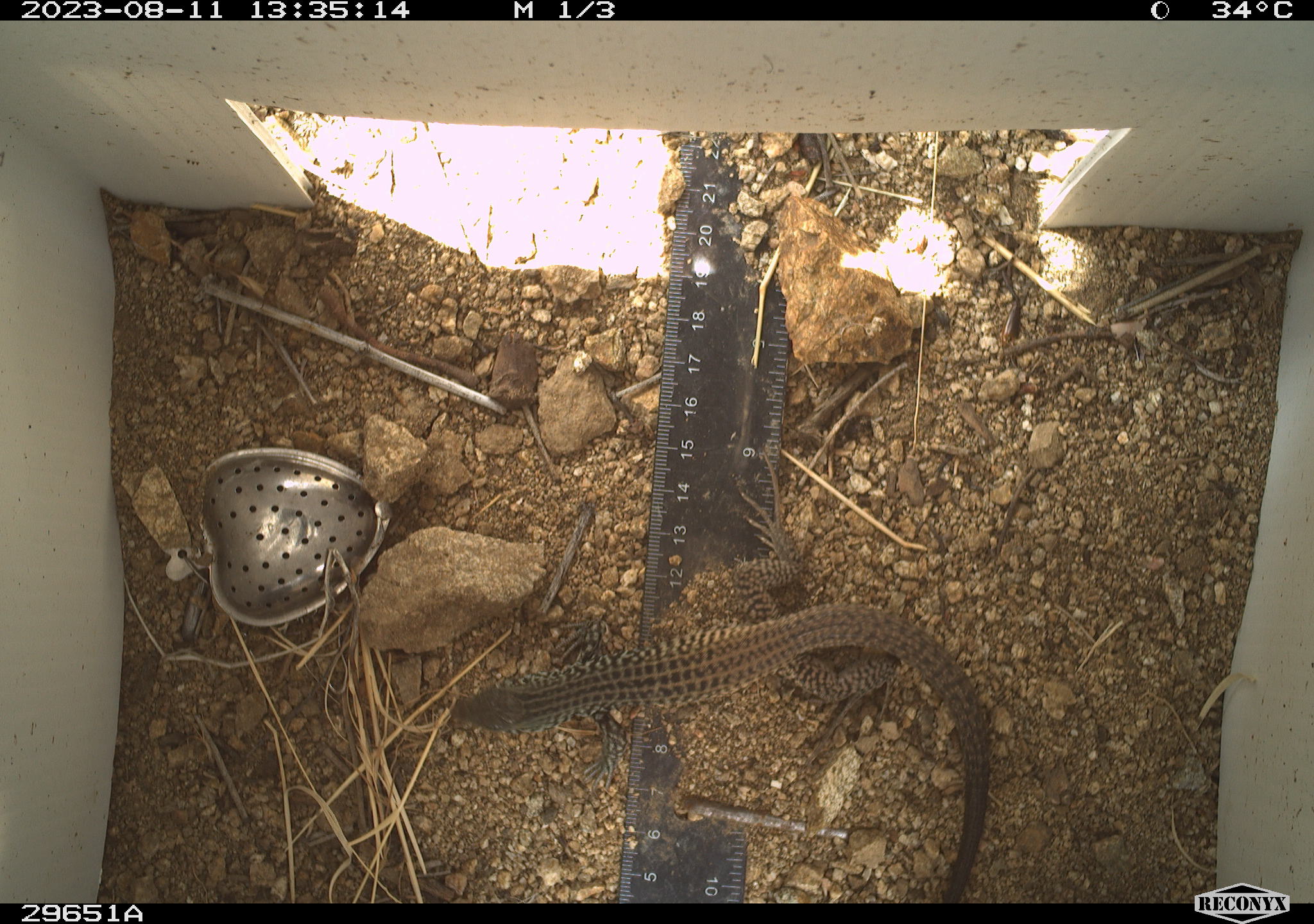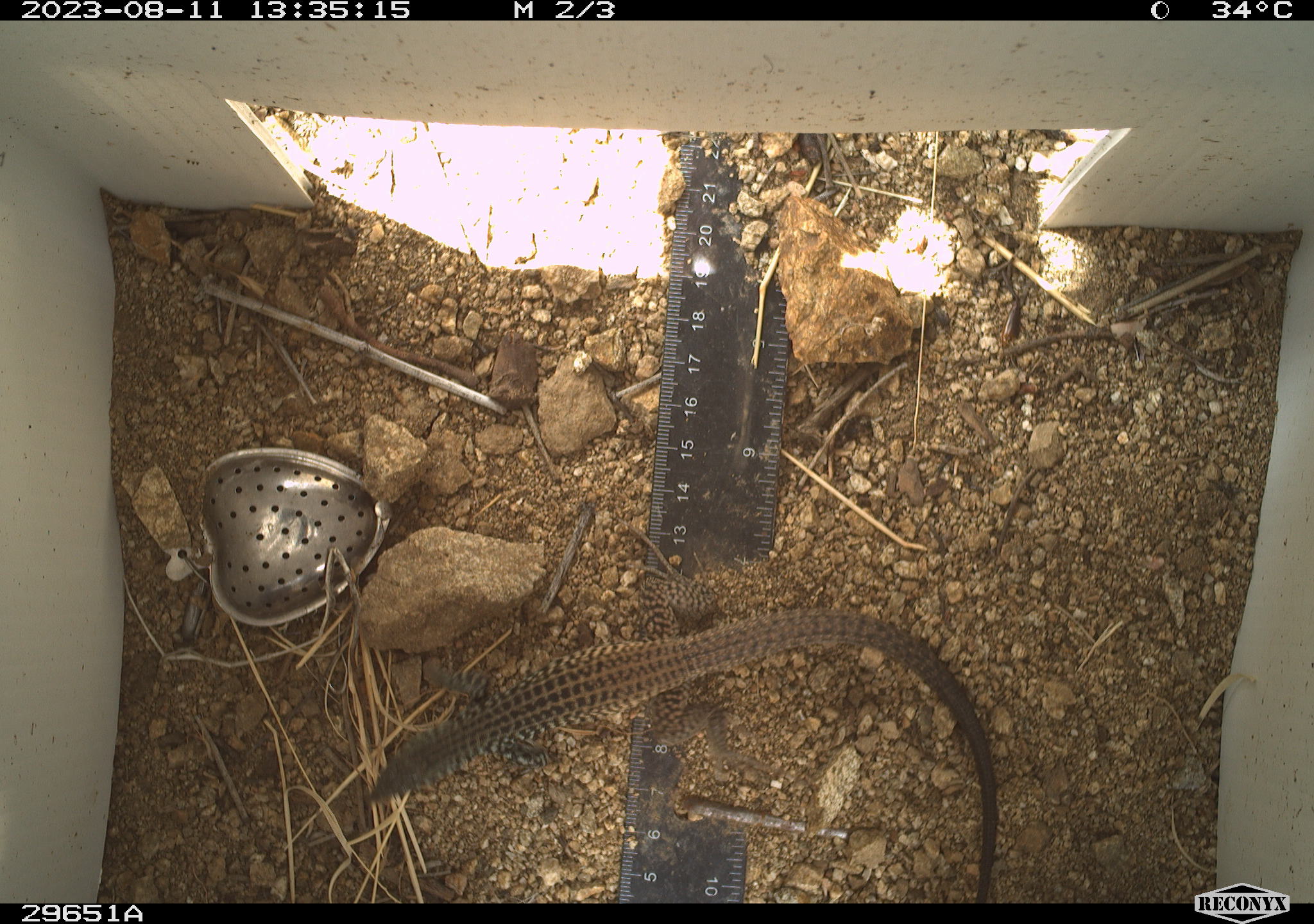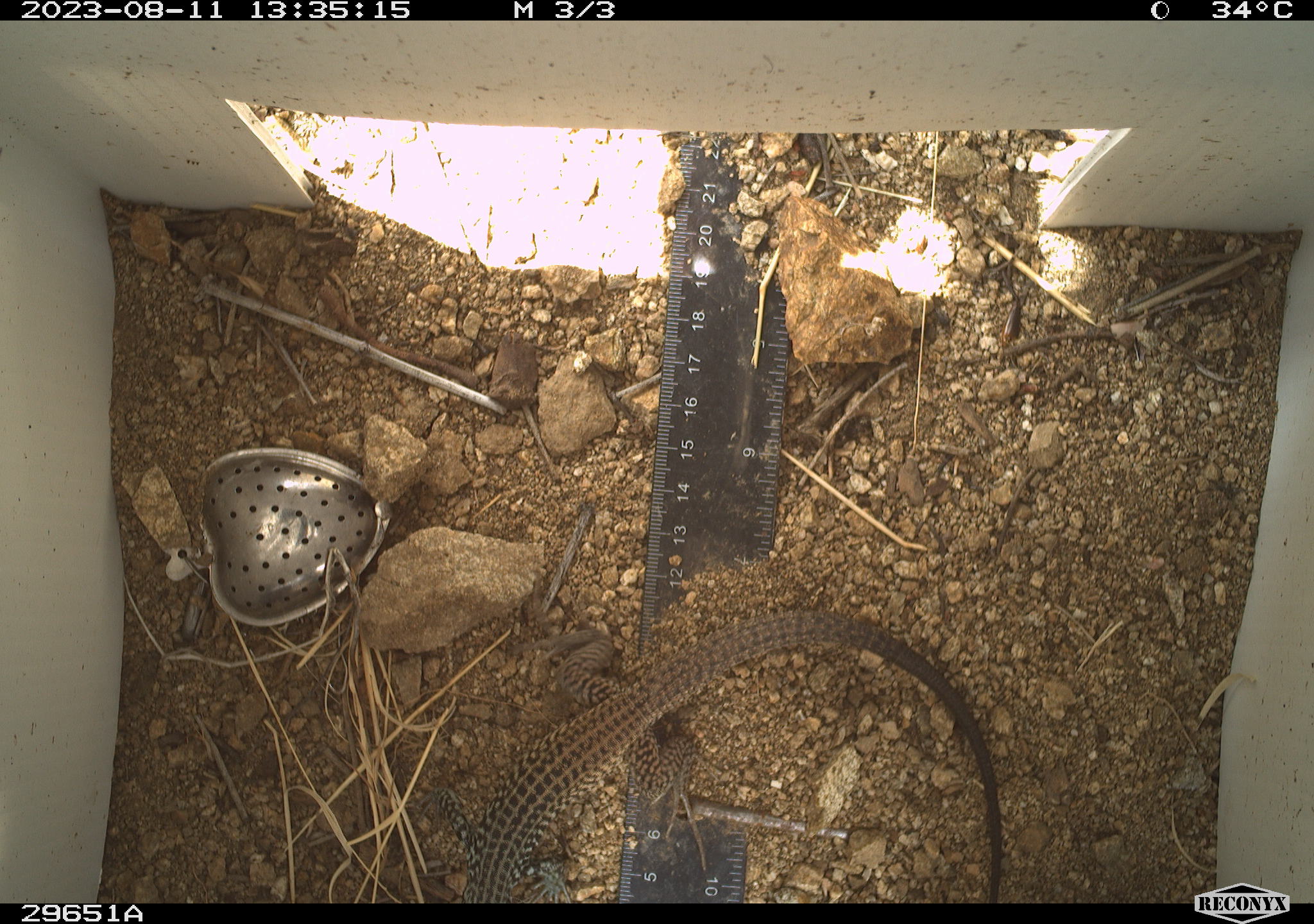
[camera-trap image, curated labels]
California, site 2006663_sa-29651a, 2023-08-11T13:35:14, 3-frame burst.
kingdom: Animalia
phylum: Chordata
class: Reptilia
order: Squamata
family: Teiidae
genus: Aspidoscelis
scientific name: Aspidoscelis tigris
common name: western whiptail